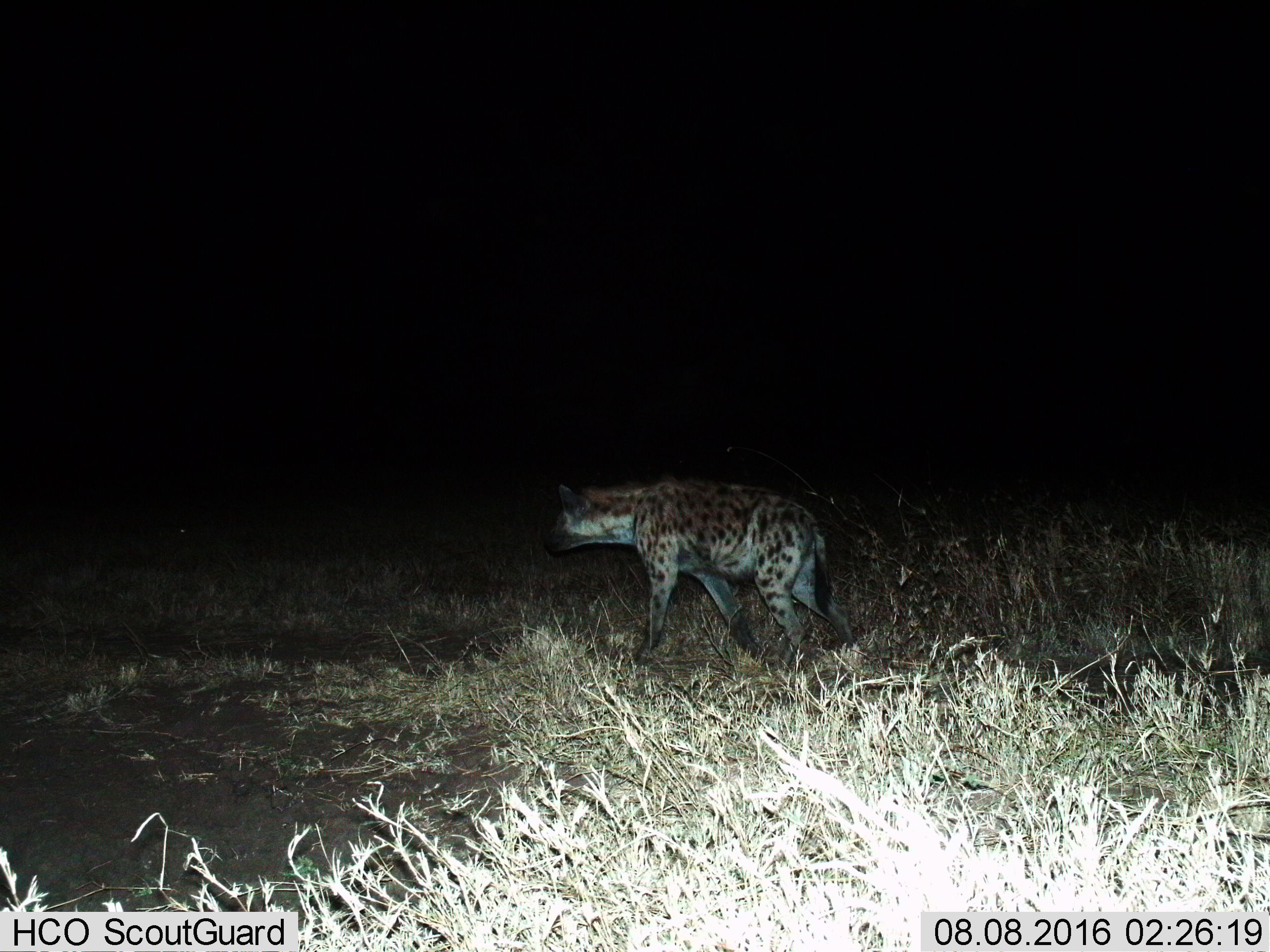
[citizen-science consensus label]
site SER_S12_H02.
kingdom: Animalia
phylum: Chordata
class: Mammalia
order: Carnivora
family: Hyaenidae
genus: Crocuta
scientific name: Crocuta crocuta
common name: spotted hyena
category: hyenaspotted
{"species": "hyenaspotted (spotted hyena) (Crocuta crocuta)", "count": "1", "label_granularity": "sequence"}